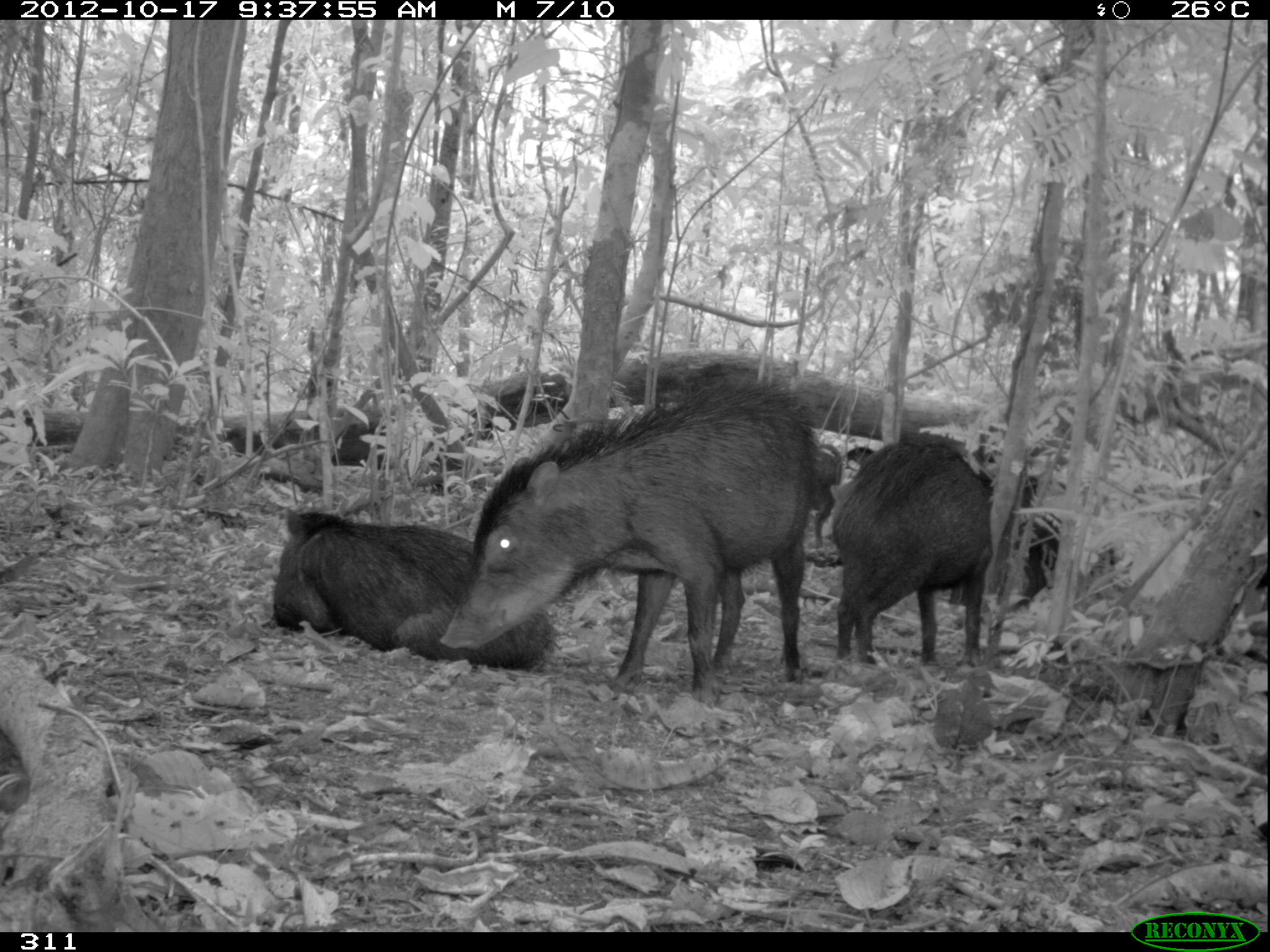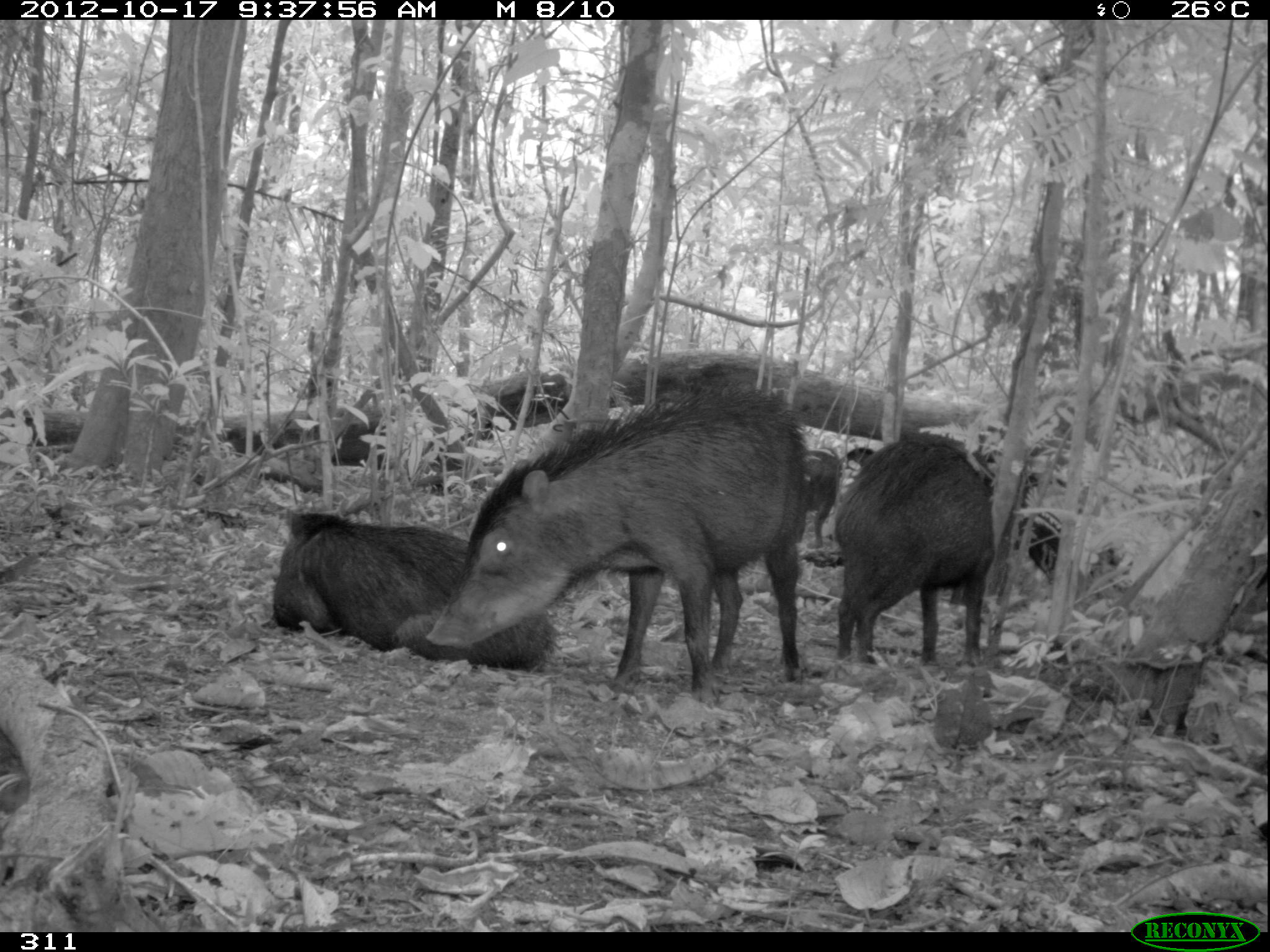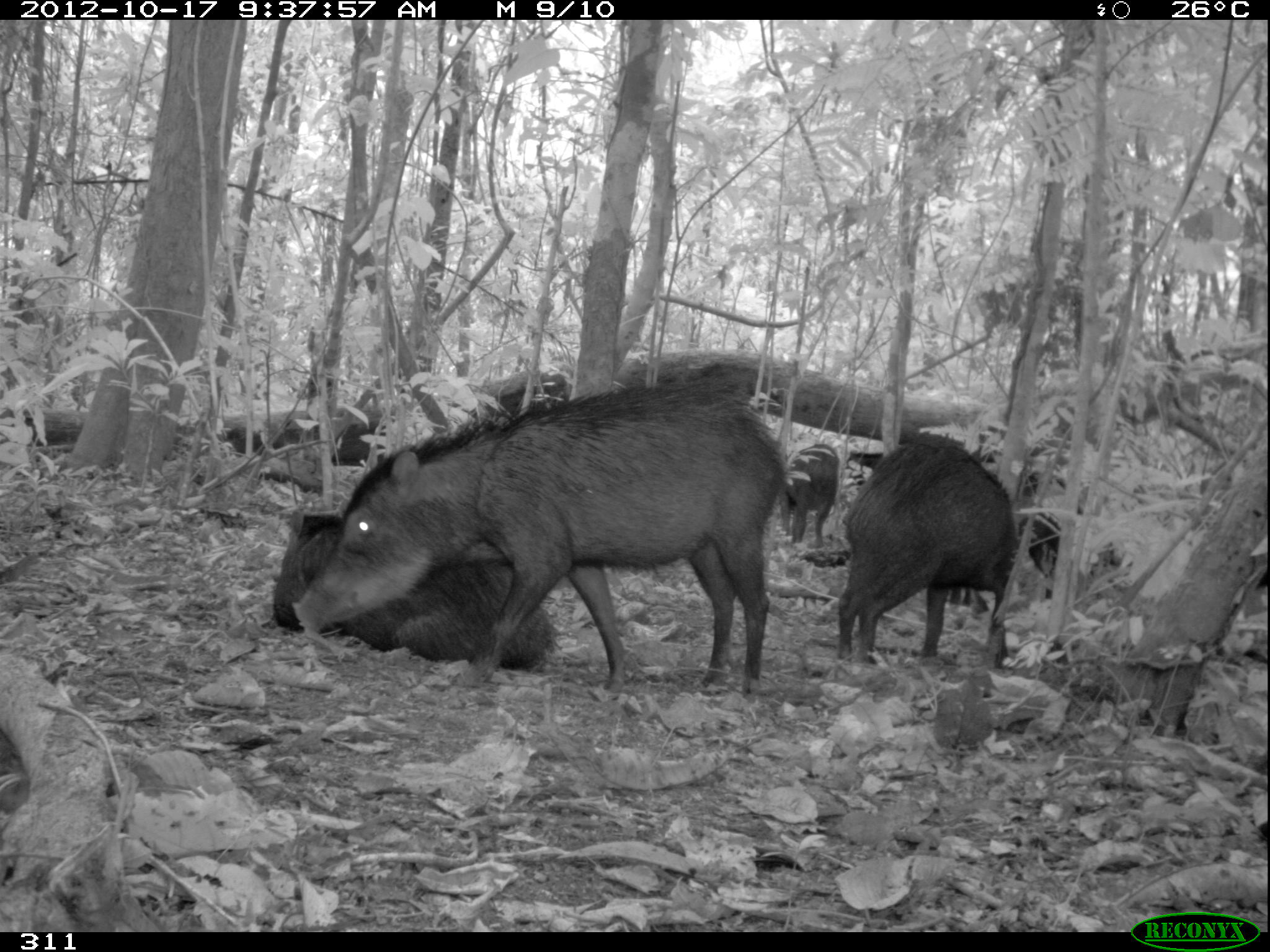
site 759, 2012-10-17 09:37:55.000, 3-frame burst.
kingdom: Animalia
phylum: Chordata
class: Mammalia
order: Artiodactyla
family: Tayassuidae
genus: Tayassu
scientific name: Tayassu pecari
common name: white-lipped peccary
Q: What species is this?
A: Tayassu pecari (white-lipped peccary).